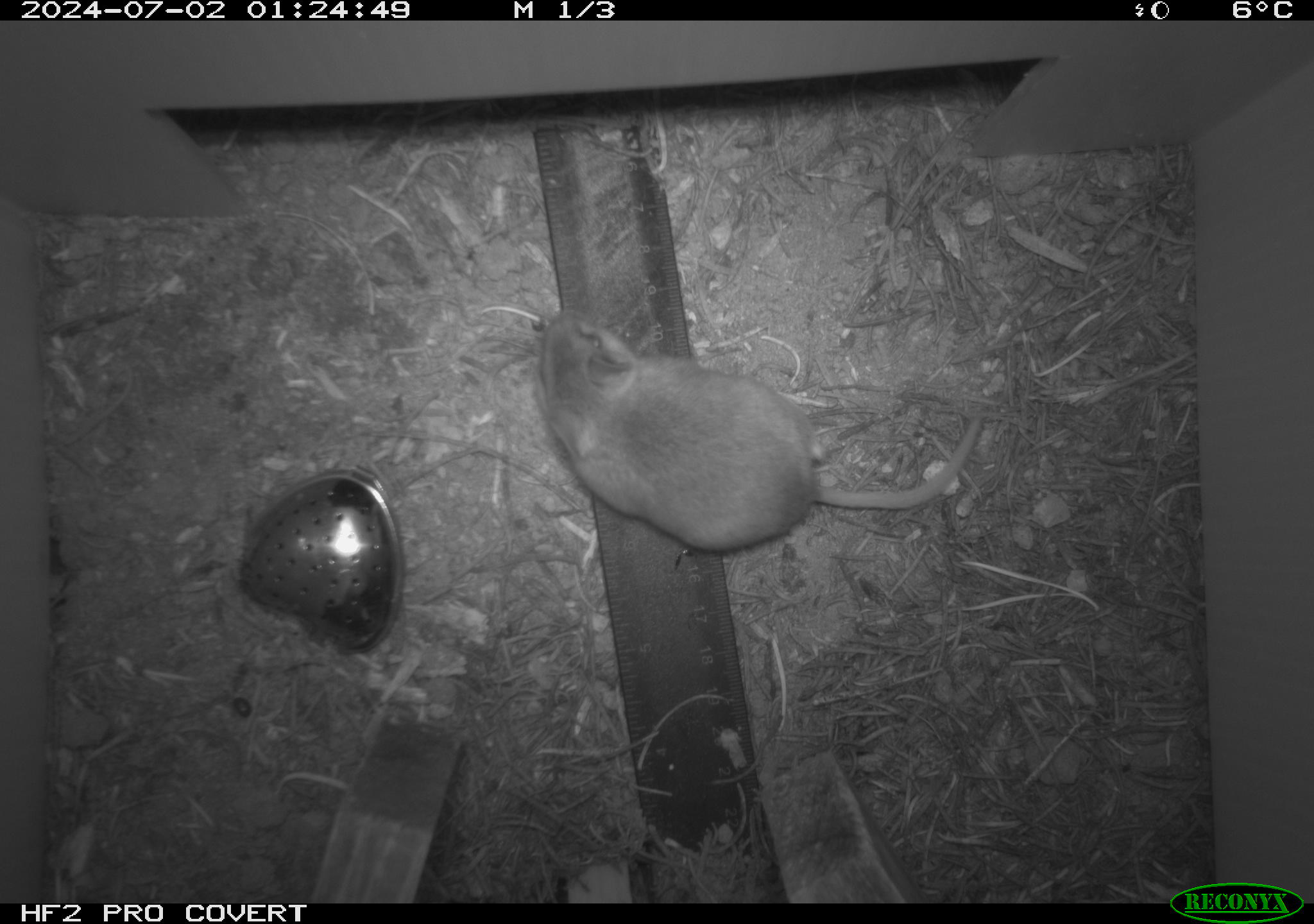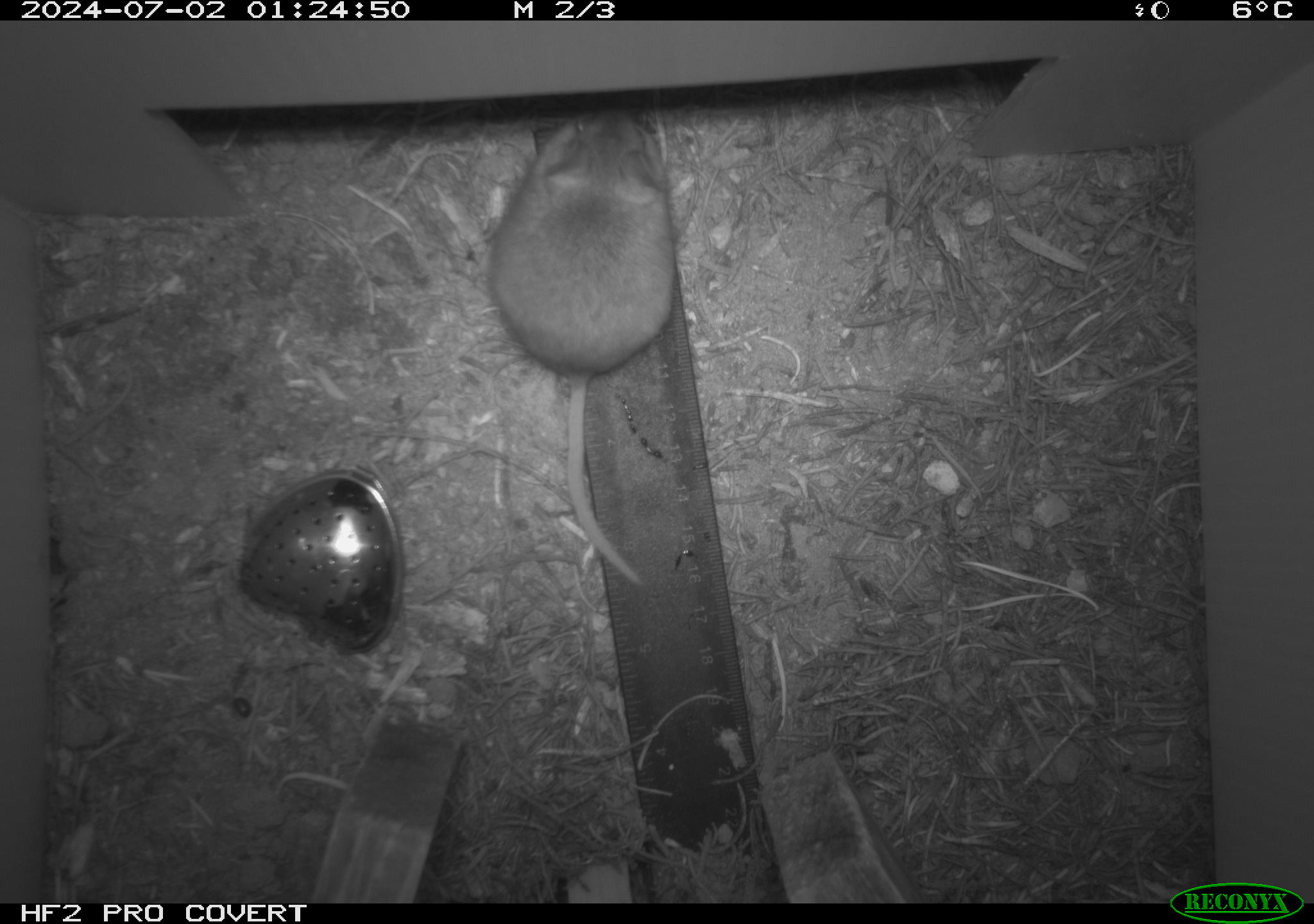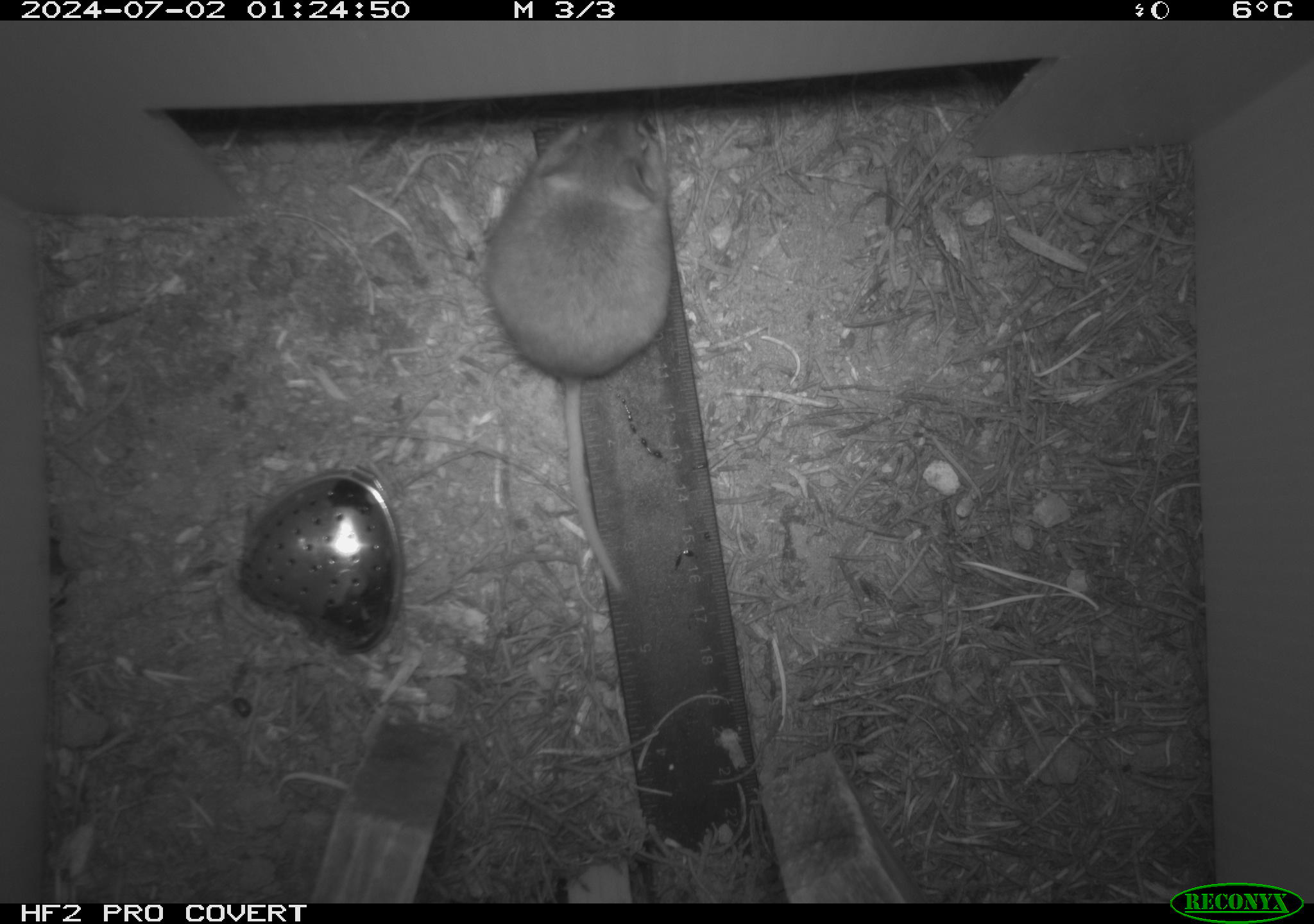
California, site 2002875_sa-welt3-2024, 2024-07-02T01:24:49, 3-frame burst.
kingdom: Animalia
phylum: Chordata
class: Mammalia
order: Rodentia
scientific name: Rodentia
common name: mouse species